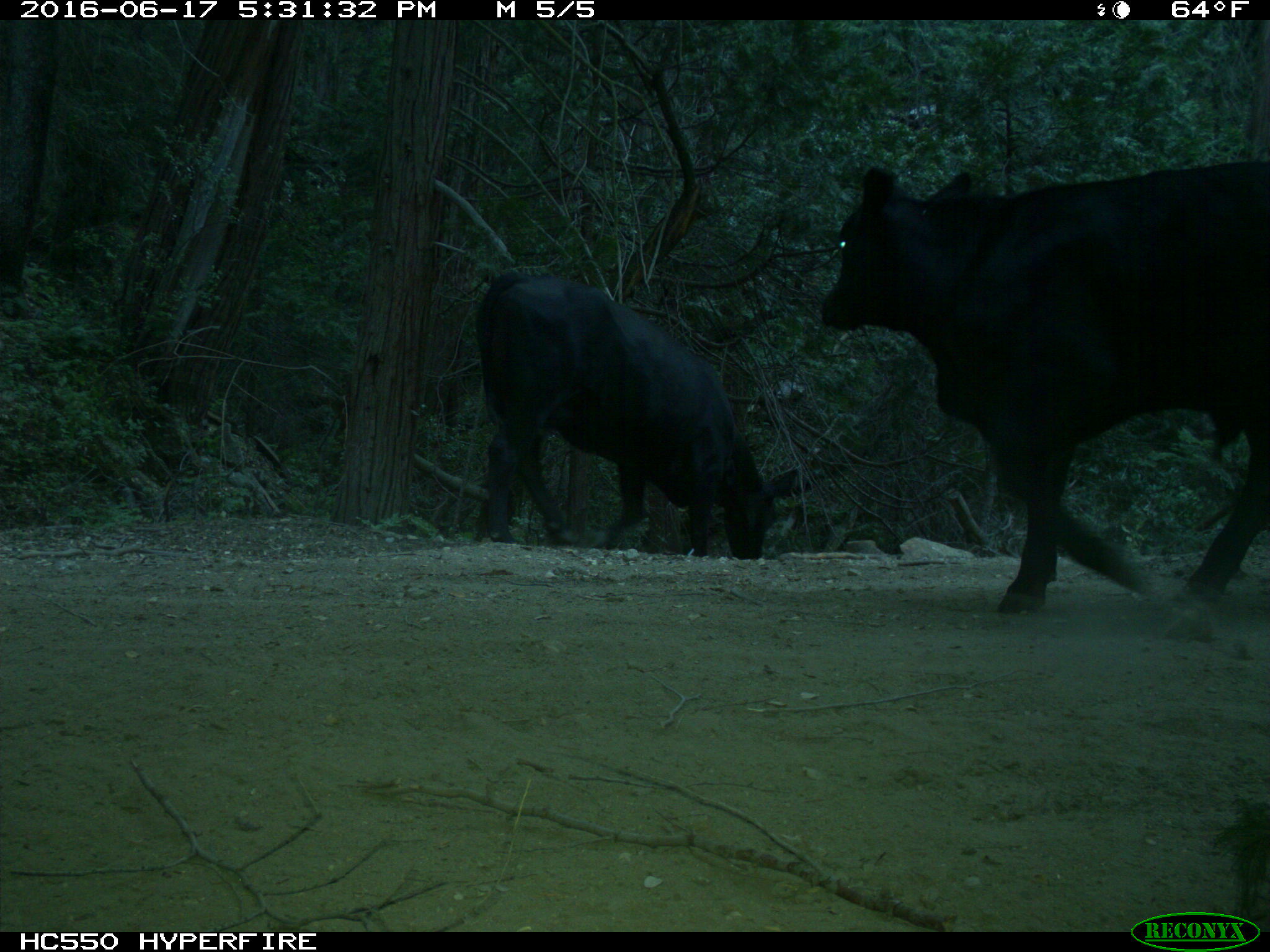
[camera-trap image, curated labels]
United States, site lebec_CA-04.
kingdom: Animalia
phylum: Chordata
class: Mammalia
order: Artiodactyla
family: Bovidae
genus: Bos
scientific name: Bos taurus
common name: domestic cow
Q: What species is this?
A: Bos taurus (domestic cow).